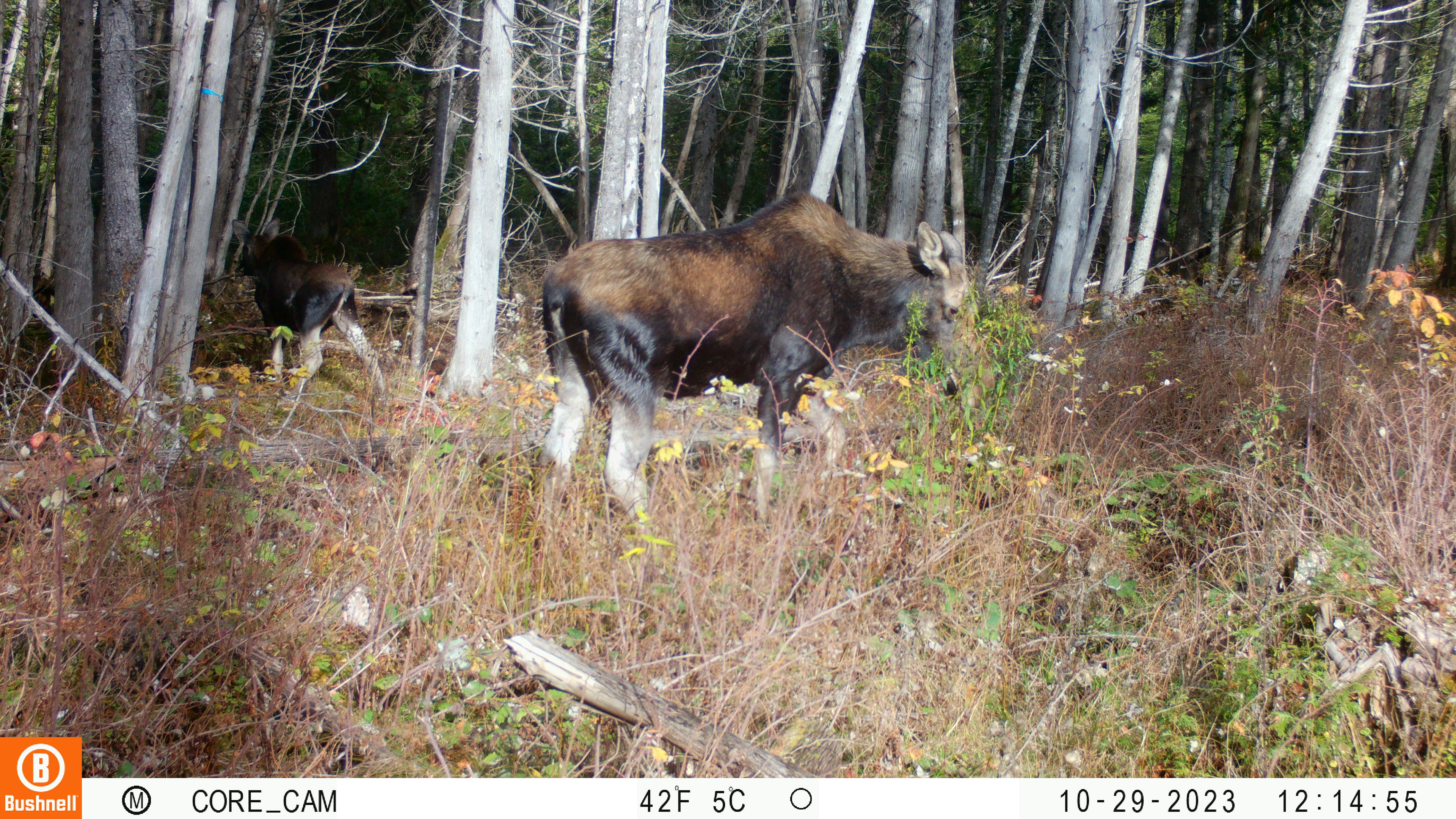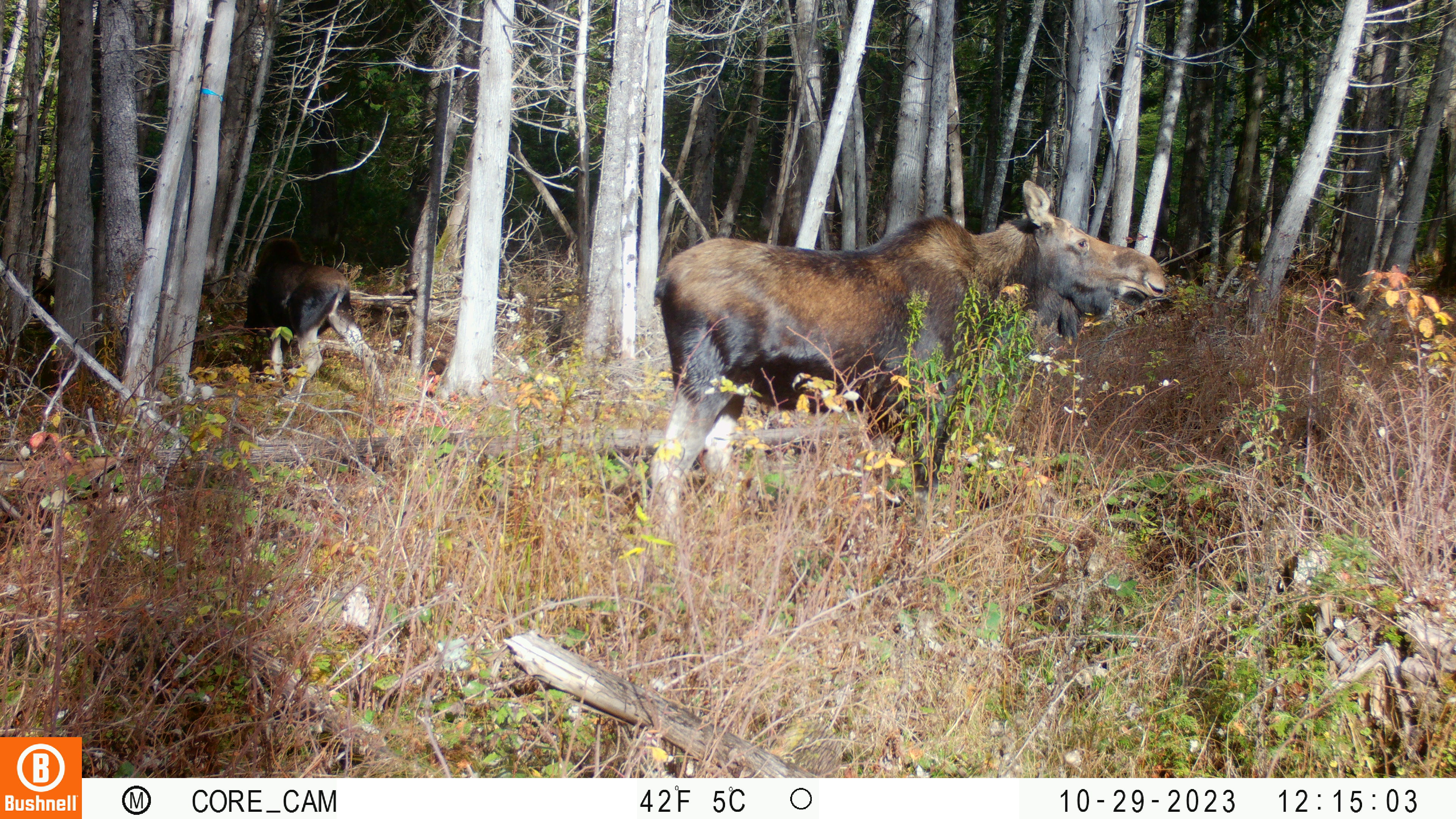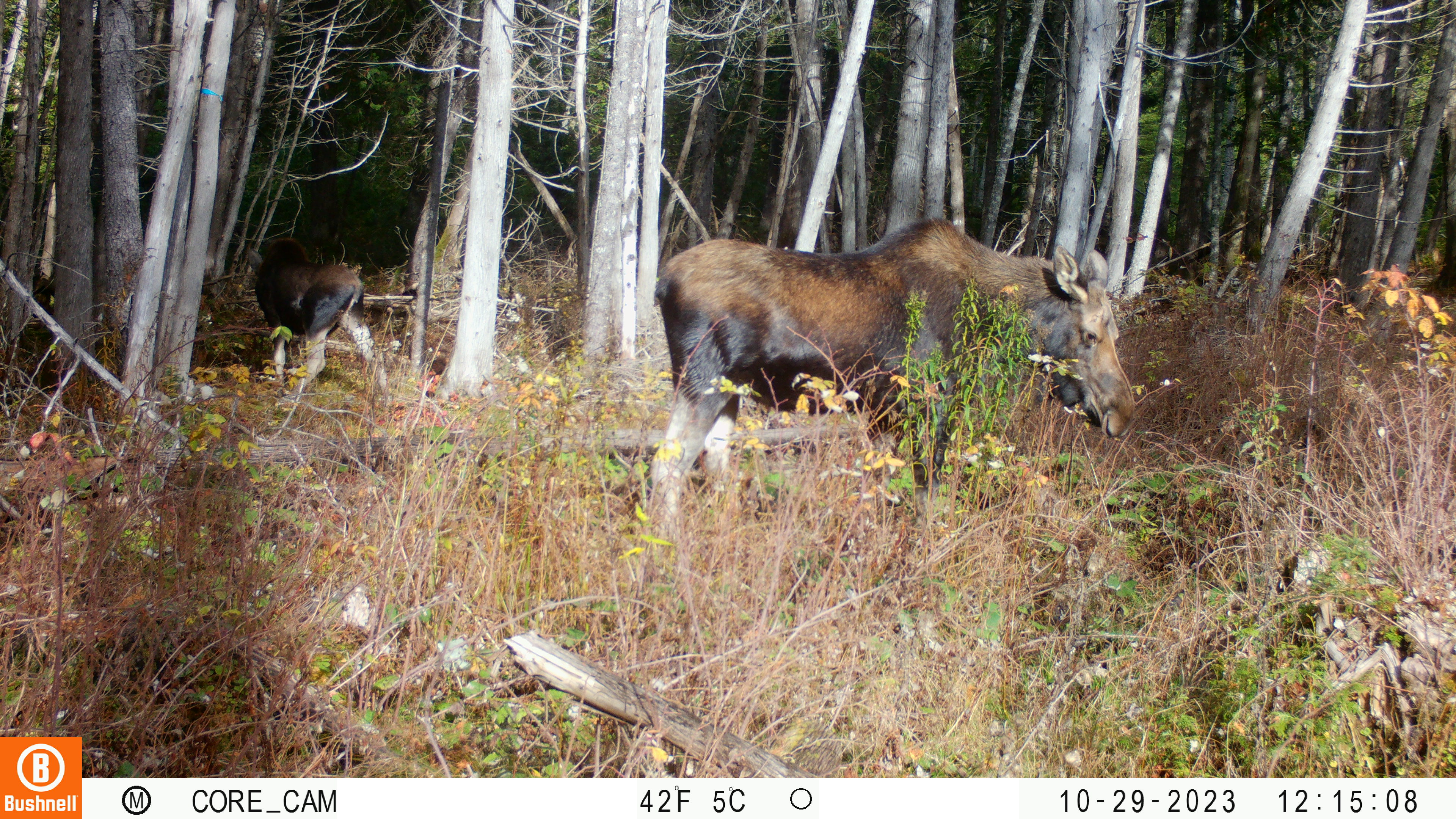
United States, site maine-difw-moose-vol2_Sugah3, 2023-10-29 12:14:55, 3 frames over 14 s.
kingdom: Animalia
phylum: Chordata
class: Mammalia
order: Artiodactyla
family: Cervidae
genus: Alces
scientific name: Alces alces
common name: moose